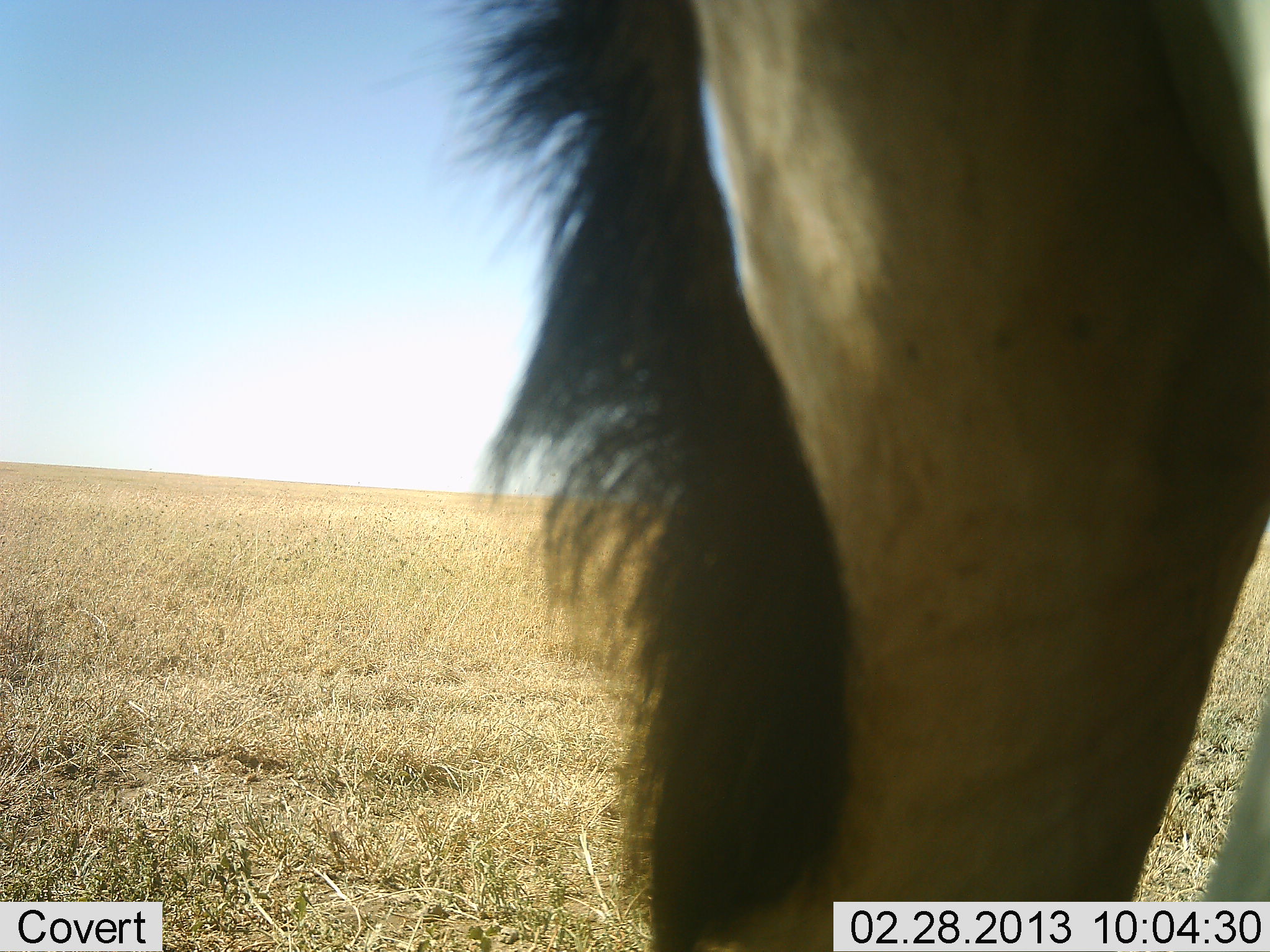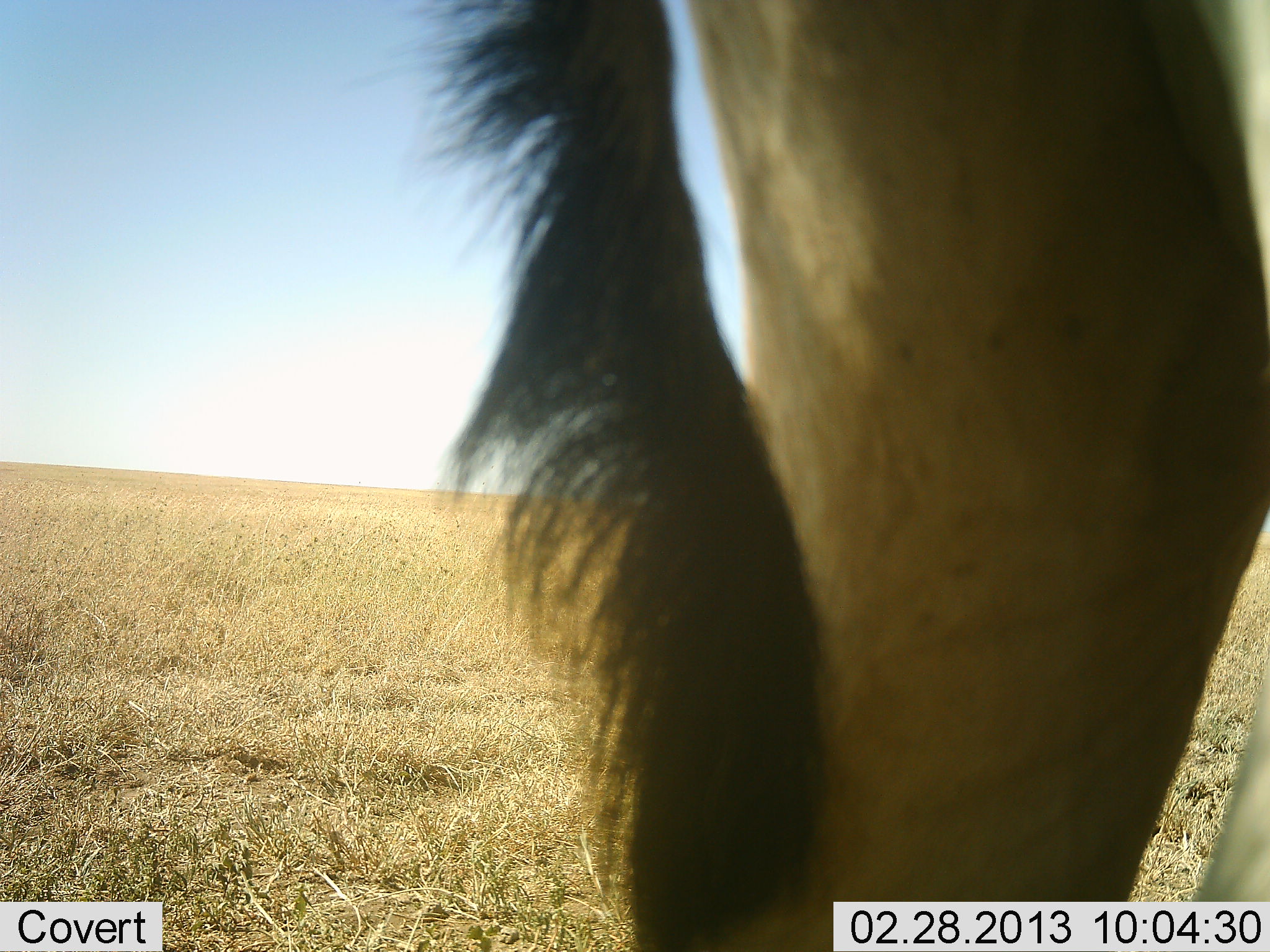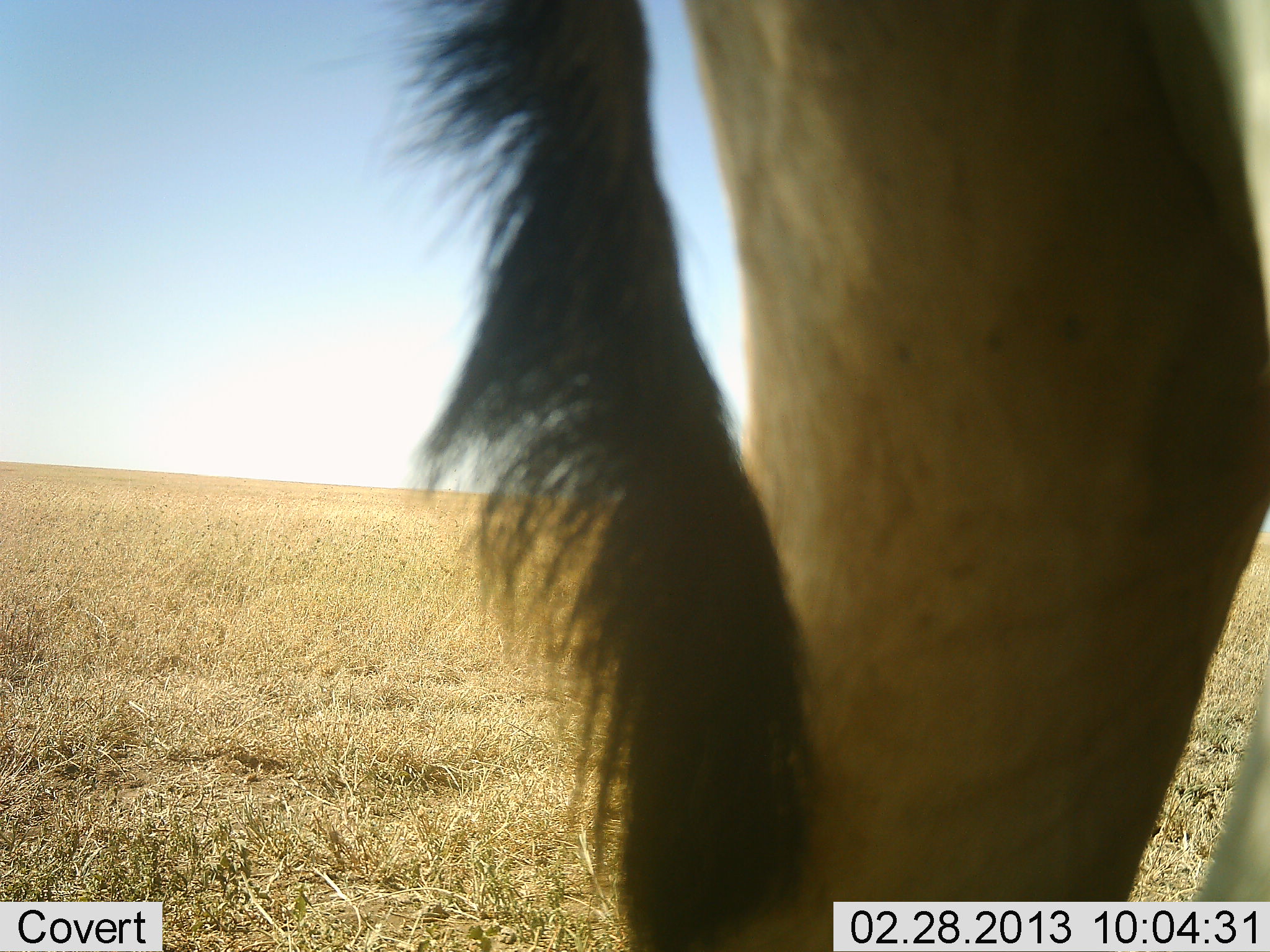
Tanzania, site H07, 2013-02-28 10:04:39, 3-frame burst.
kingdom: Animalia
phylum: Chordata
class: Mammalia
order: Artiodactyla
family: Bovidae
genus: Alcelaphus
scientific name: Alcelaphus buselaphus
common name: hartebeest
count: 1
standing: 92%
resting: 0%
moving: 8%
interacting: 0%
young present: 0%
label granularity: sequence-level